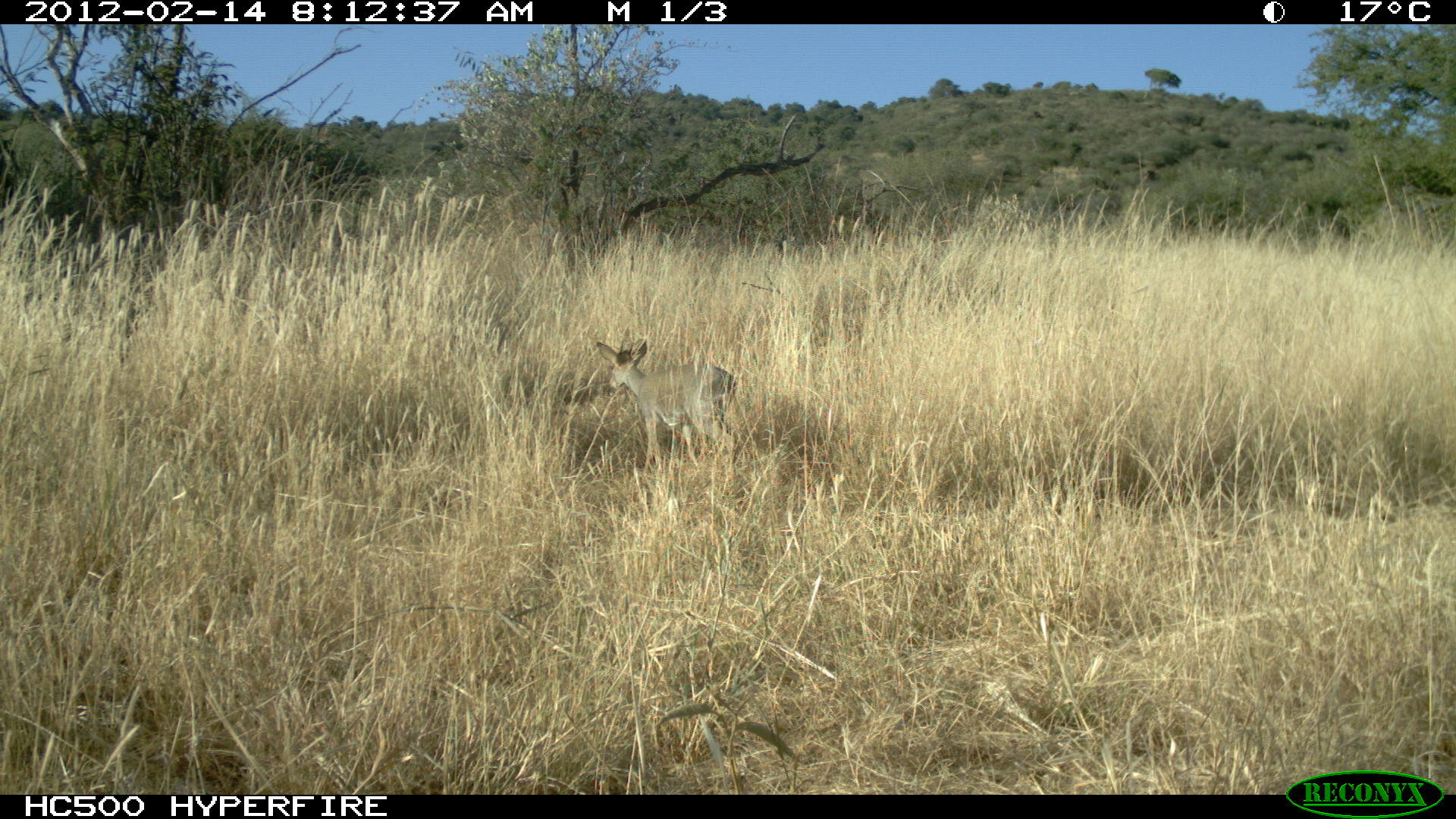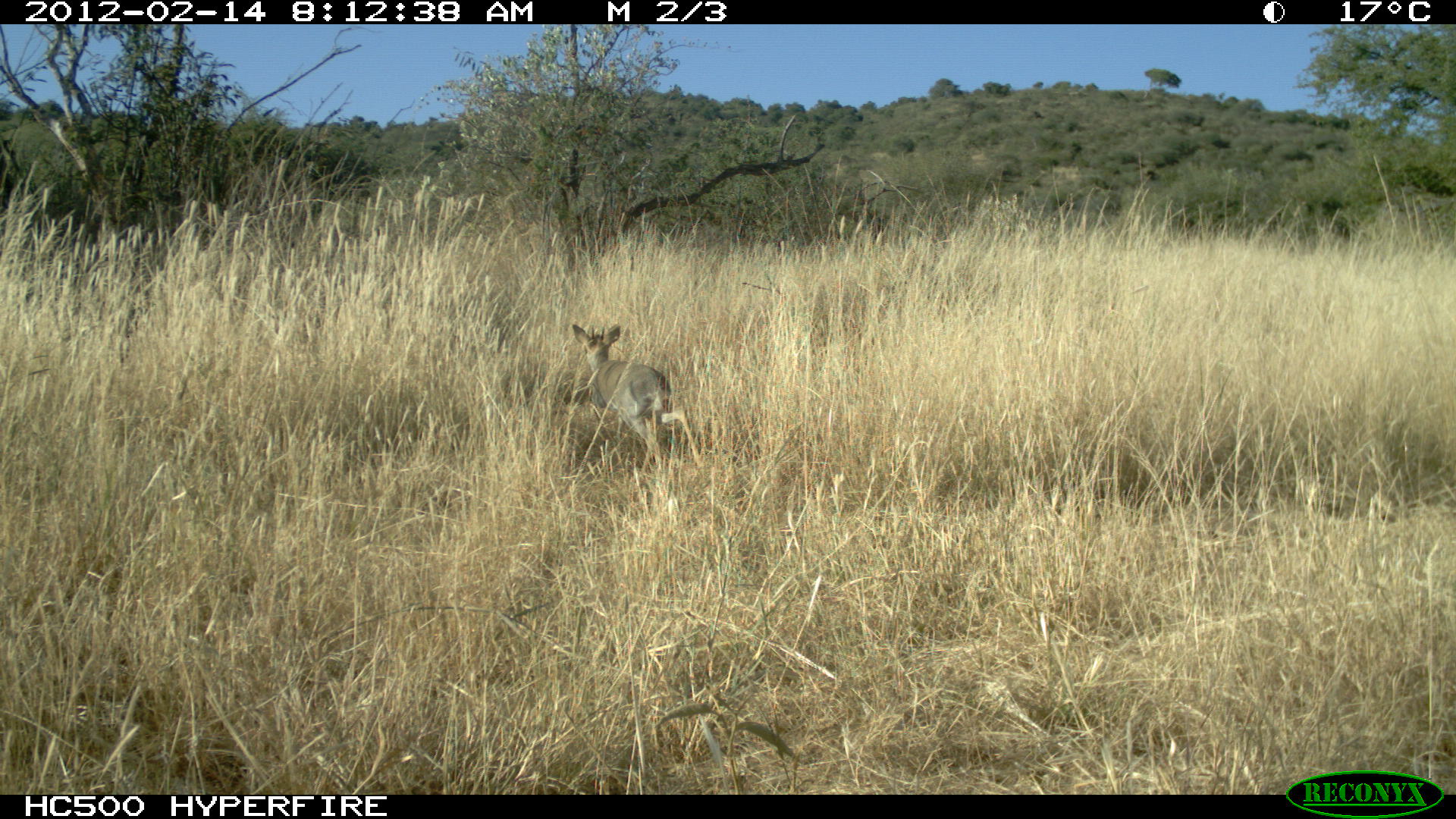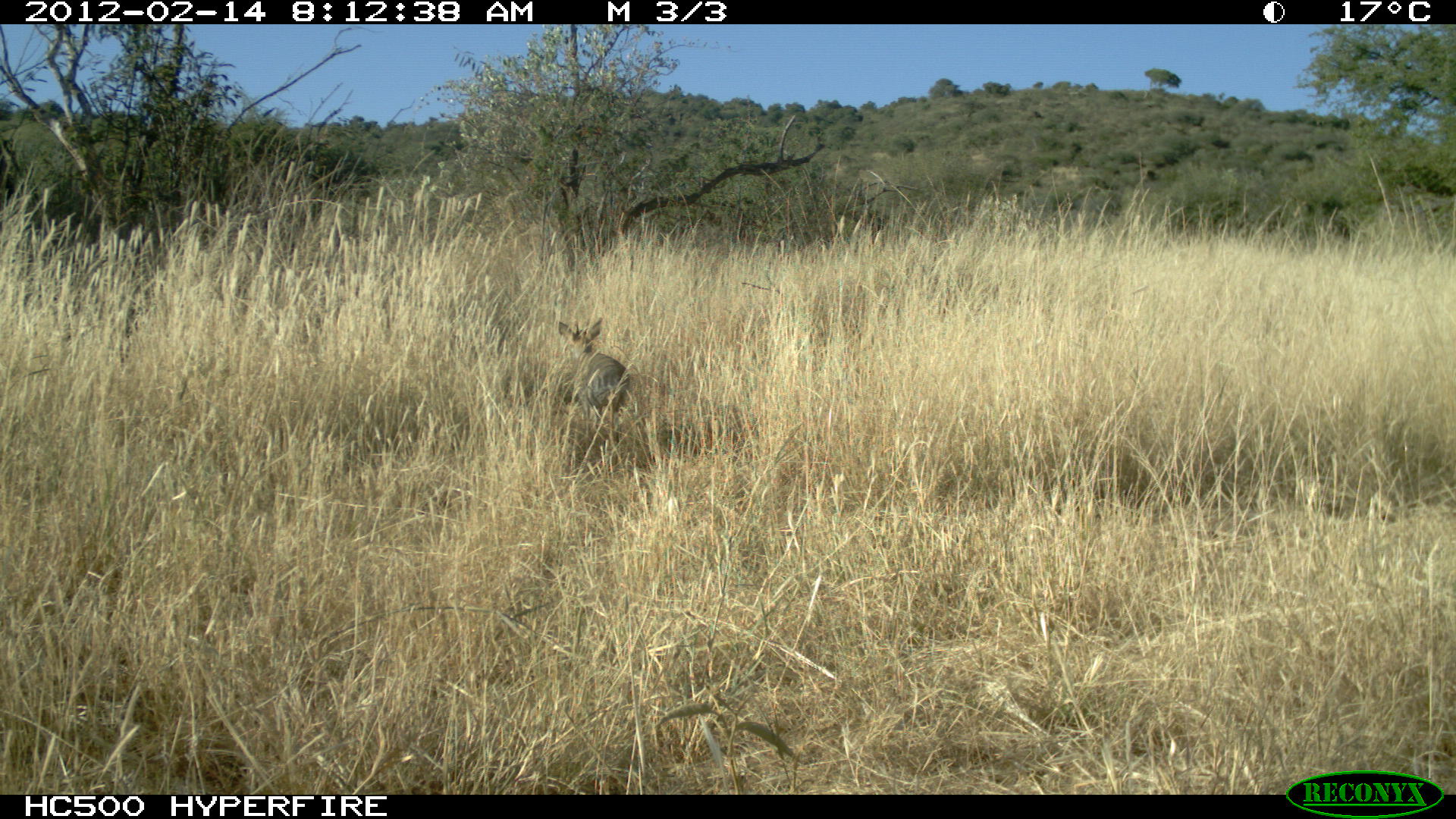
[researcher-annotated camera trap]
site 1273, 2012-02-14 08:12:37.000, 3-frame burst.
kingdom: Animalia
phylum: Chordata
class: Mammalia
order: Artiodactyla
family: Bovidae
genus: Madoqua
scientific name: Madoqua guentheri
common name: günther's dik-dik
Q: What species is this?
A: Madoqua guentheri (günther's dik-dik).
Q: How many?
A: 1.